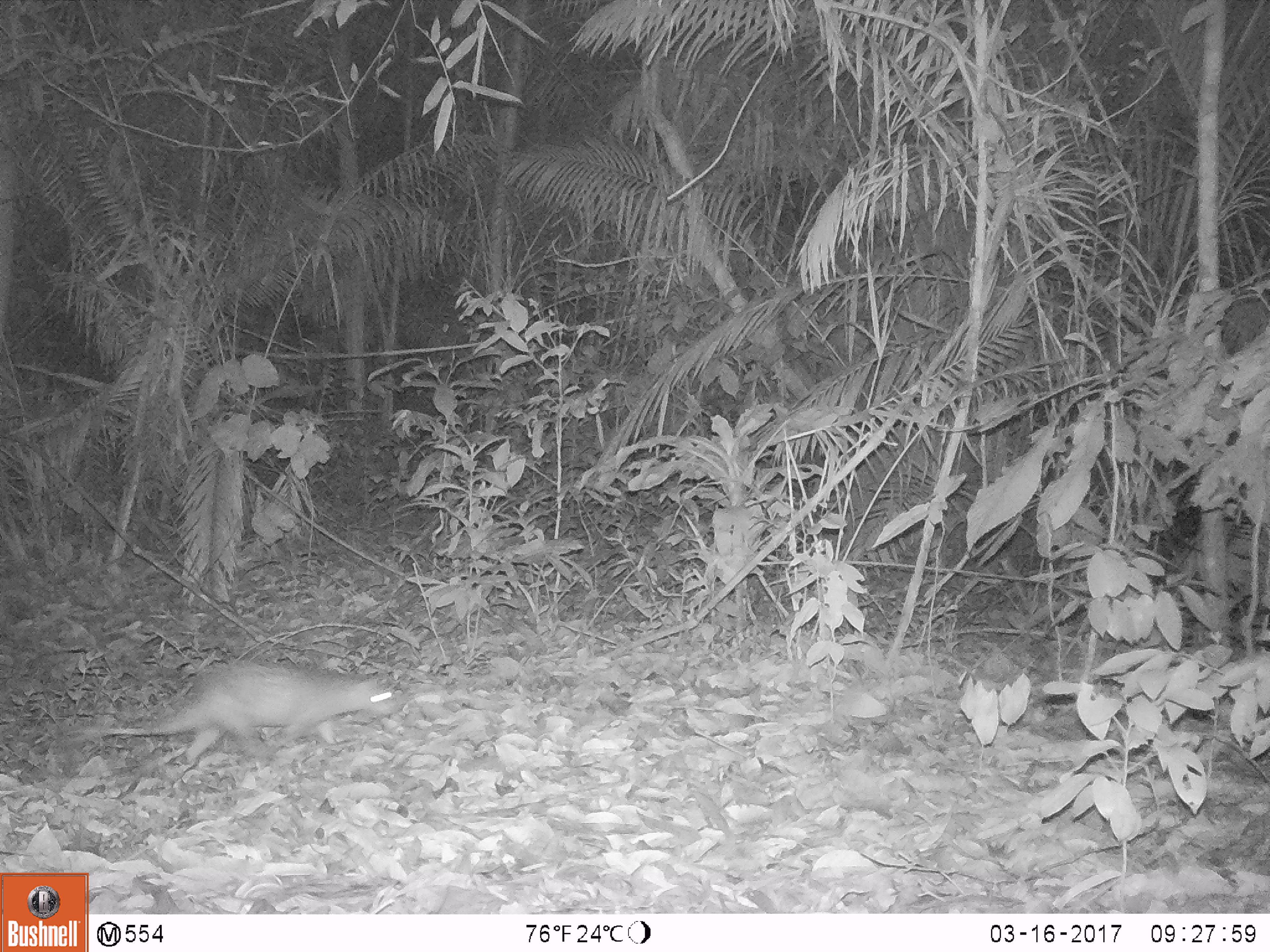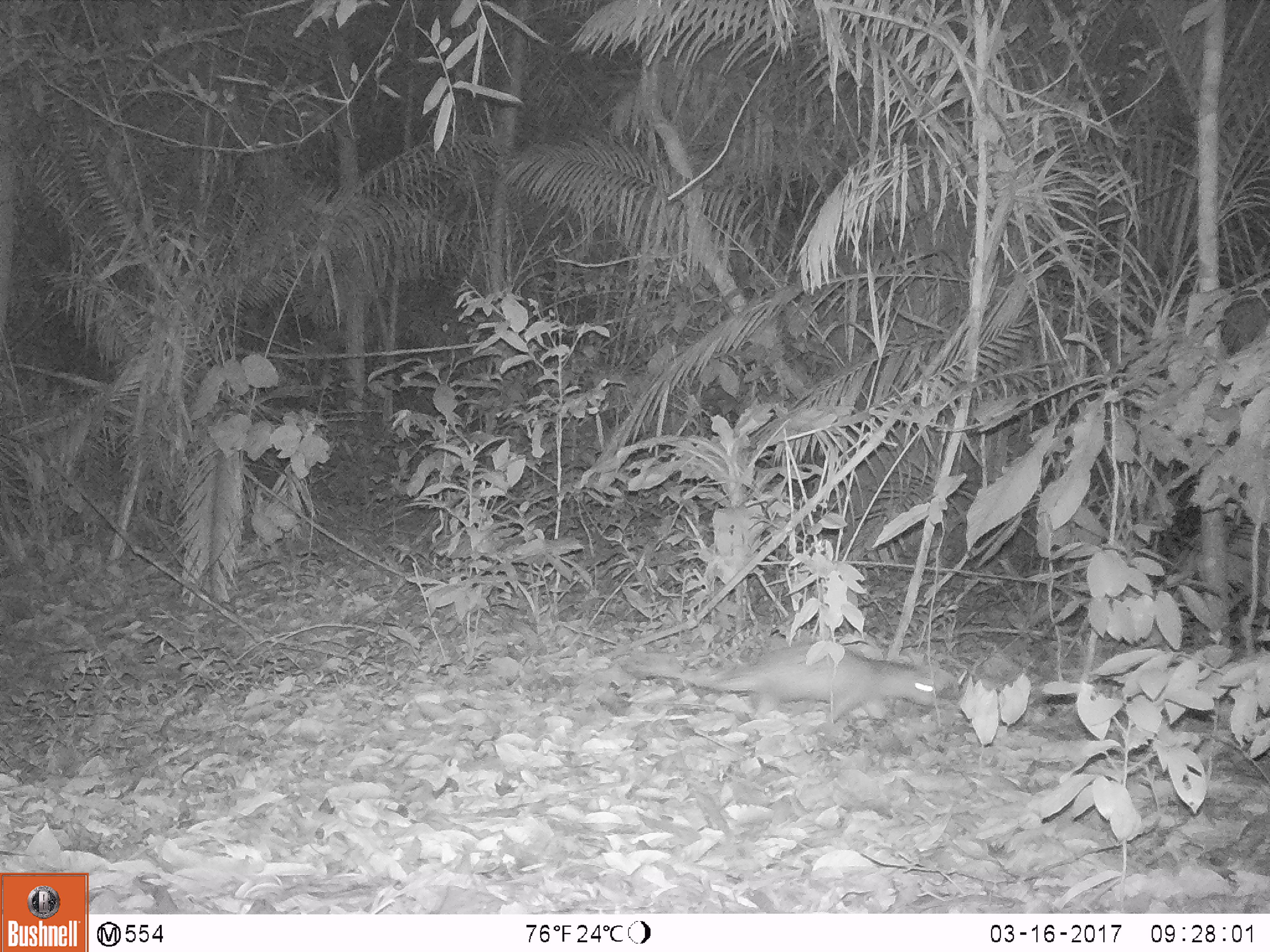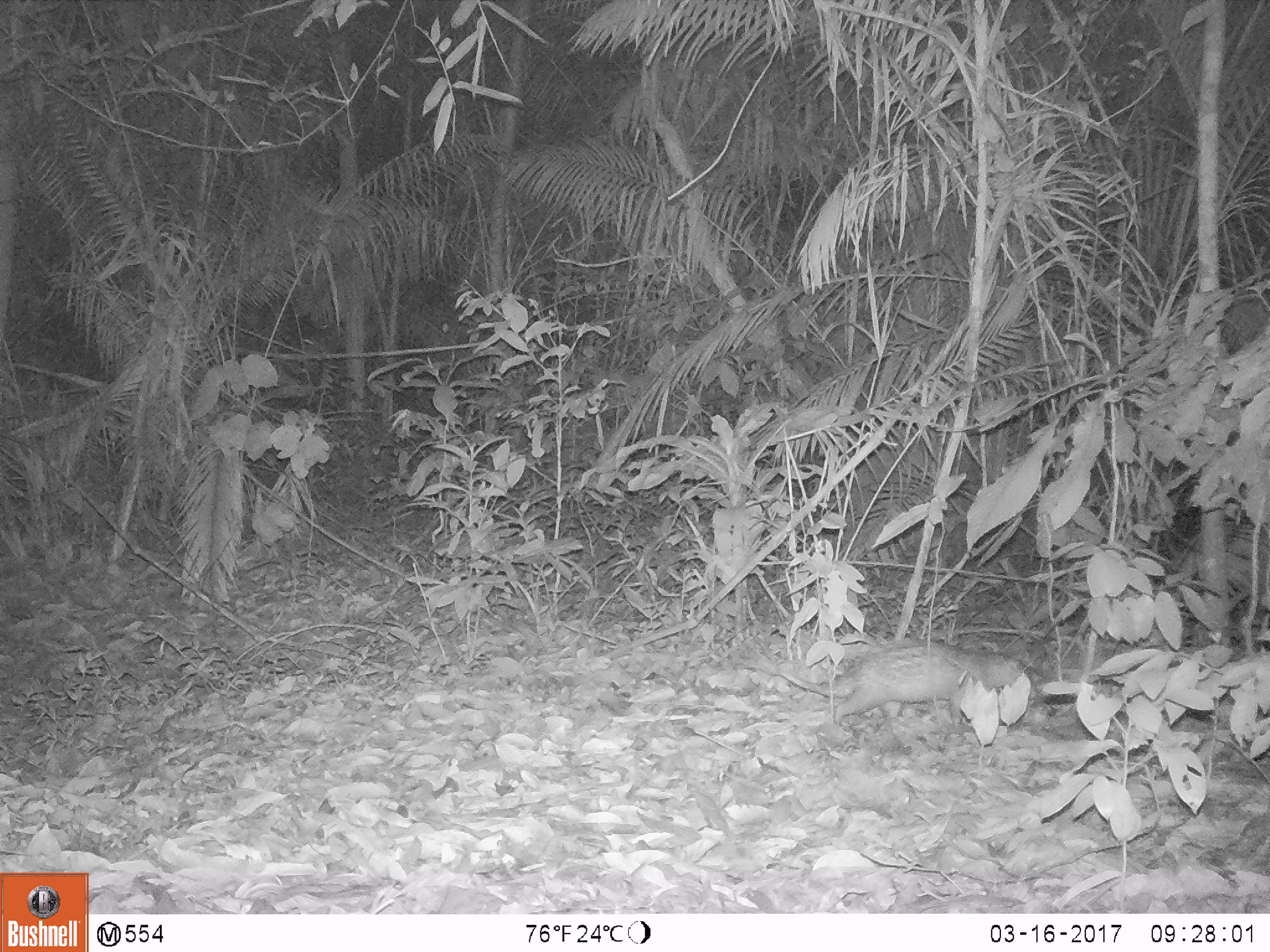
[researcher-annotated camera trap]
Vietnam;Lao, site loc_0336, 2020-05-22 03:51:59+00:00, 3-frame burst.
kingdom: Animalia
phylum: Chordata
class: Mammalia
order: Rodentia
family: Hystricidae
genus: Atherurus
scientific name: Atherurus macrourus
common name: asiatic brush-tailed porcupine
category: asiatic brush tailed porcupine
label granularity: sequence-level